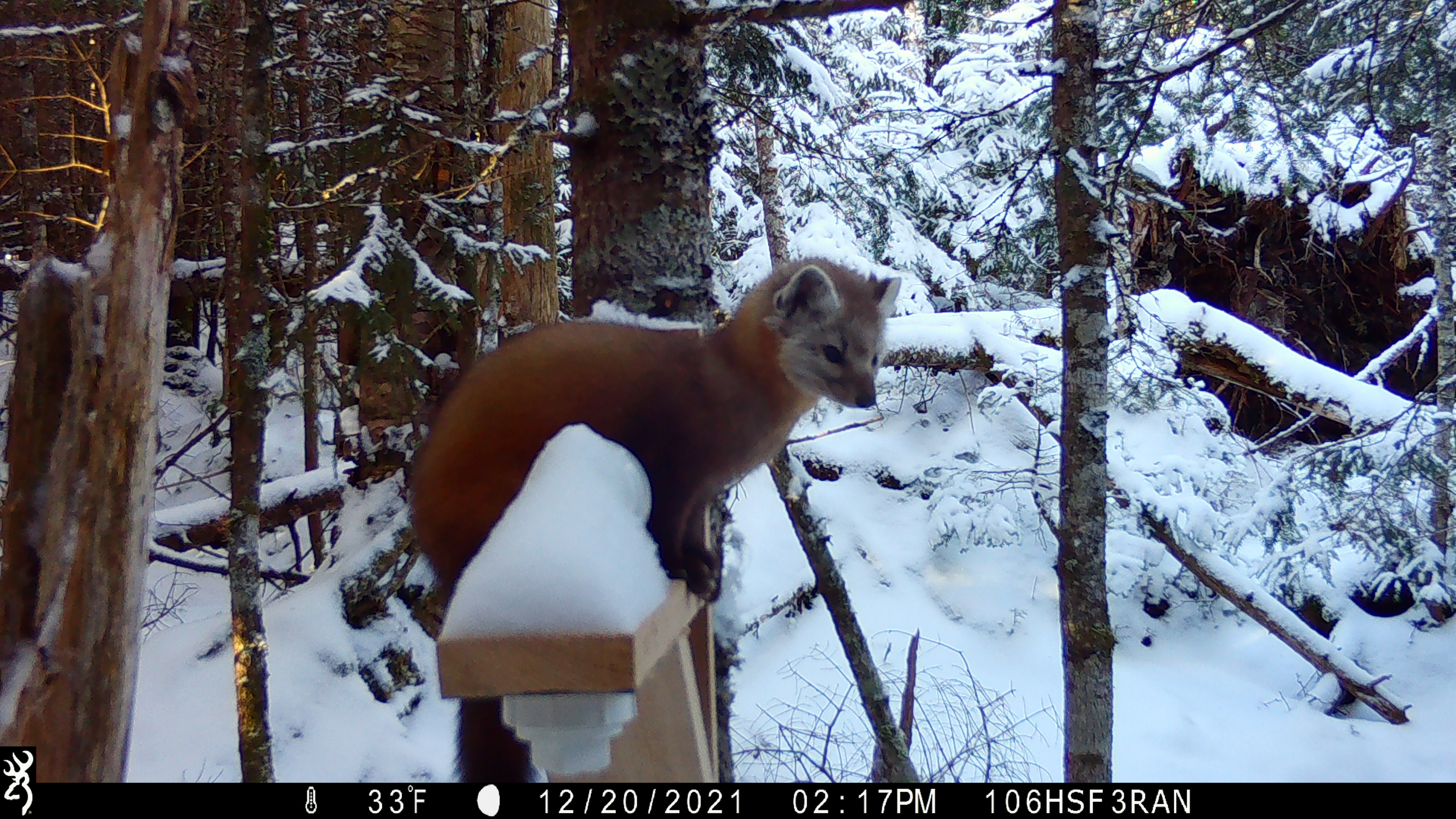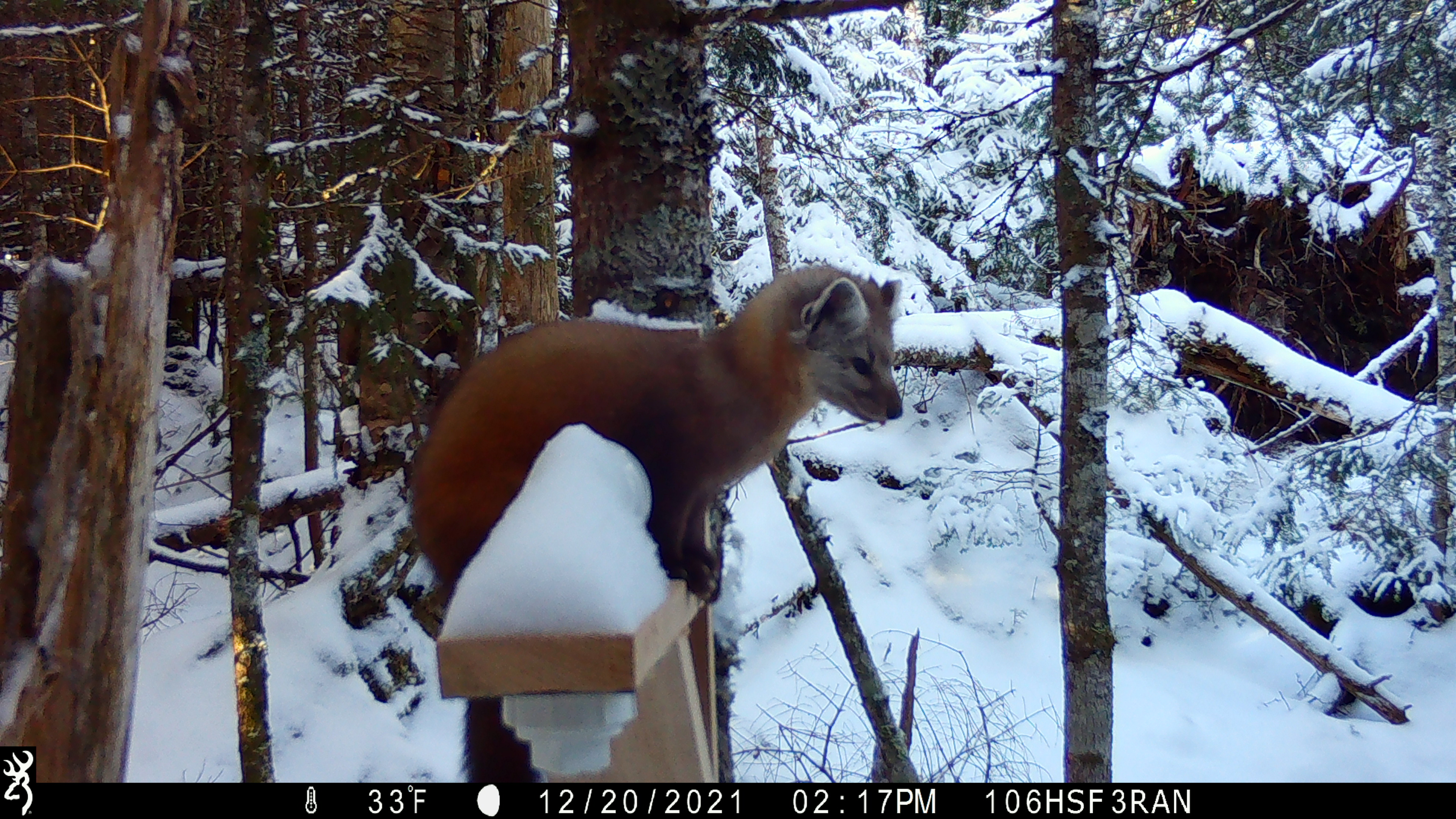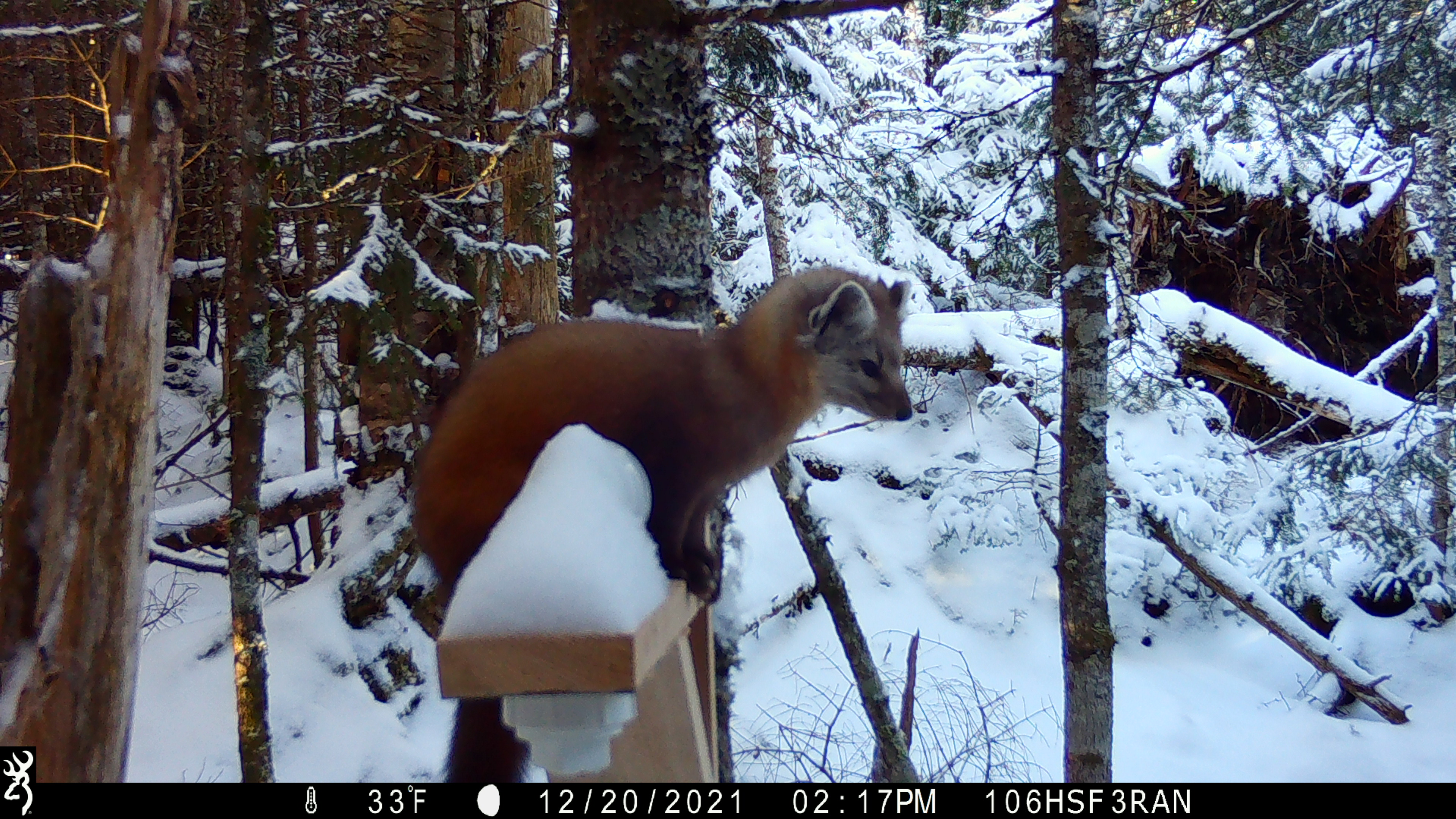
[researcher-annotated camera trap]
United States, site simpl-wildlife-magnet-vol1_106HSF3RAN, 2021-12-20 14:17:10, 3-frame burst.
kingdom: Animalia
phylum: Chordata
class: Mammalia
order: Carnivora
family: Mustelidae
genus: Martes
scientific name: Martes americana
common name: american marten